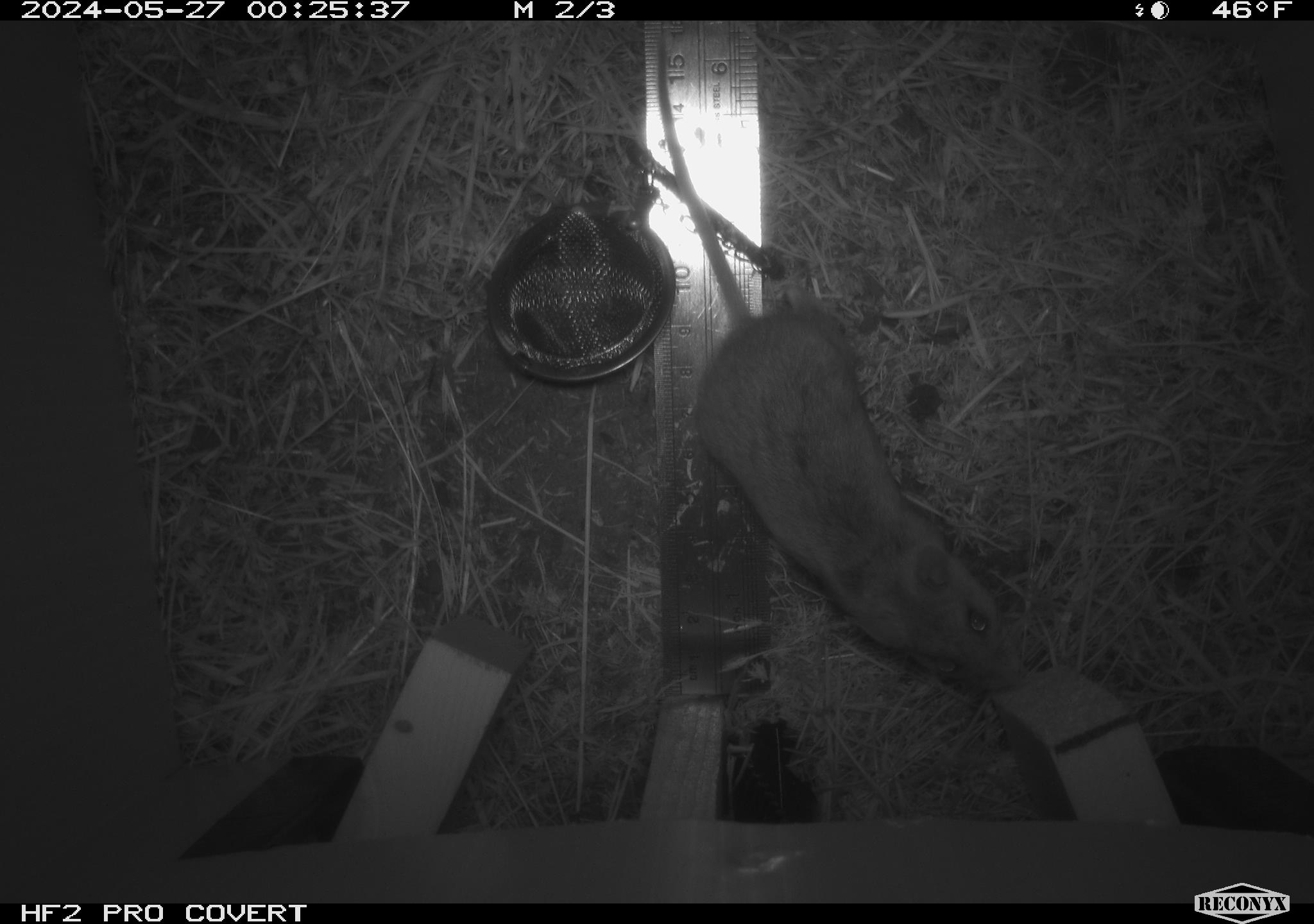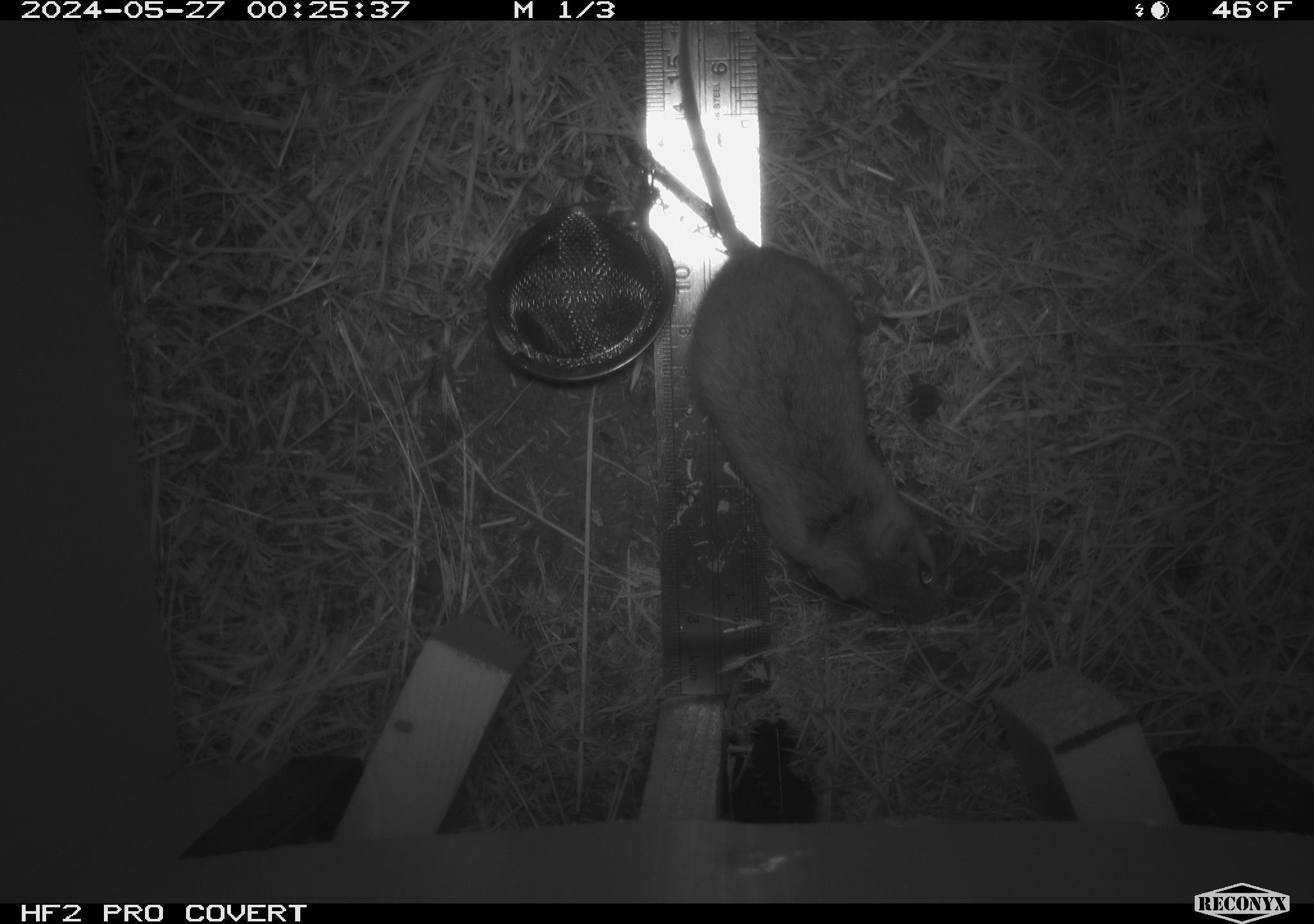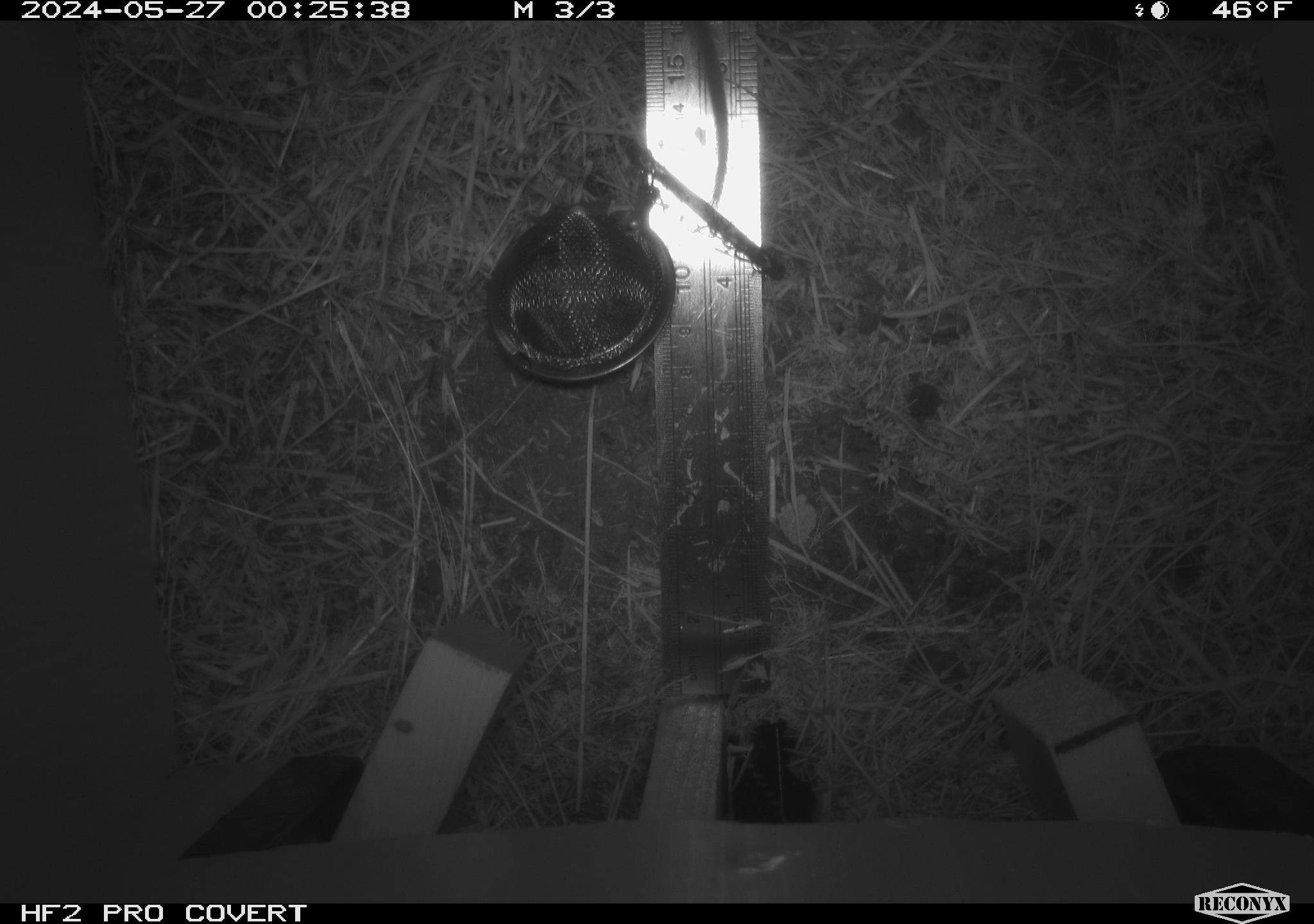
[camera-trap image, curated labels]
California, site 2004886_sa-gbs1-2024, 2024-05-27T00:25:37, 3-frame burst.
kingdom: Animalia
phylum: Chordata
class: Mammalia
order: Rodentia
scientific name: Rodentia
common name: mouse species